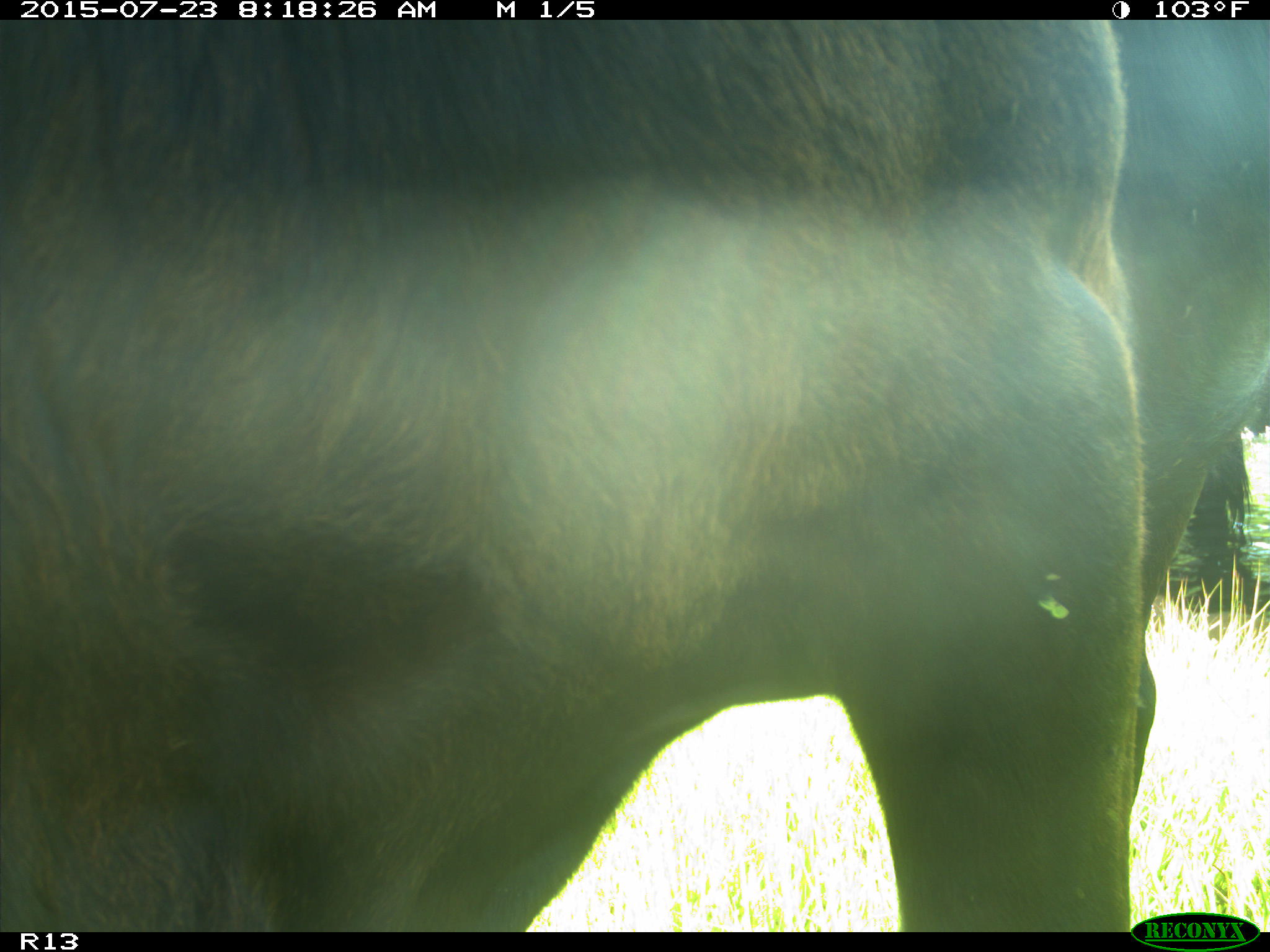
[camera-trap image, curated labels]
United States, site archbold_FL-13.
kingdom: Animalia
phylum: Chordata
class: Mammalia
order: Artiodactyla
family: Bovidae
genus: Bos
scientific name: Bos taurus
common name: domestic cow